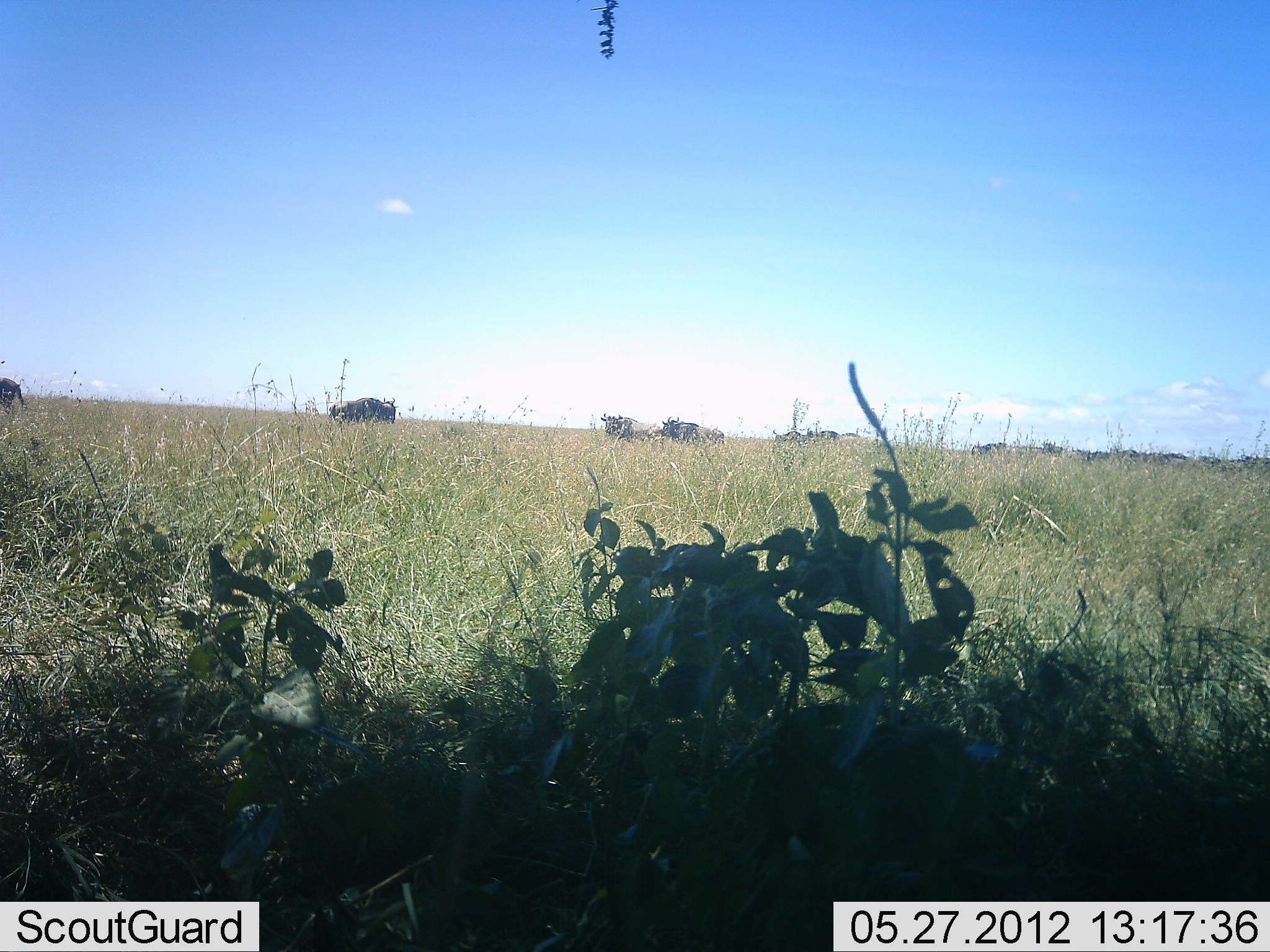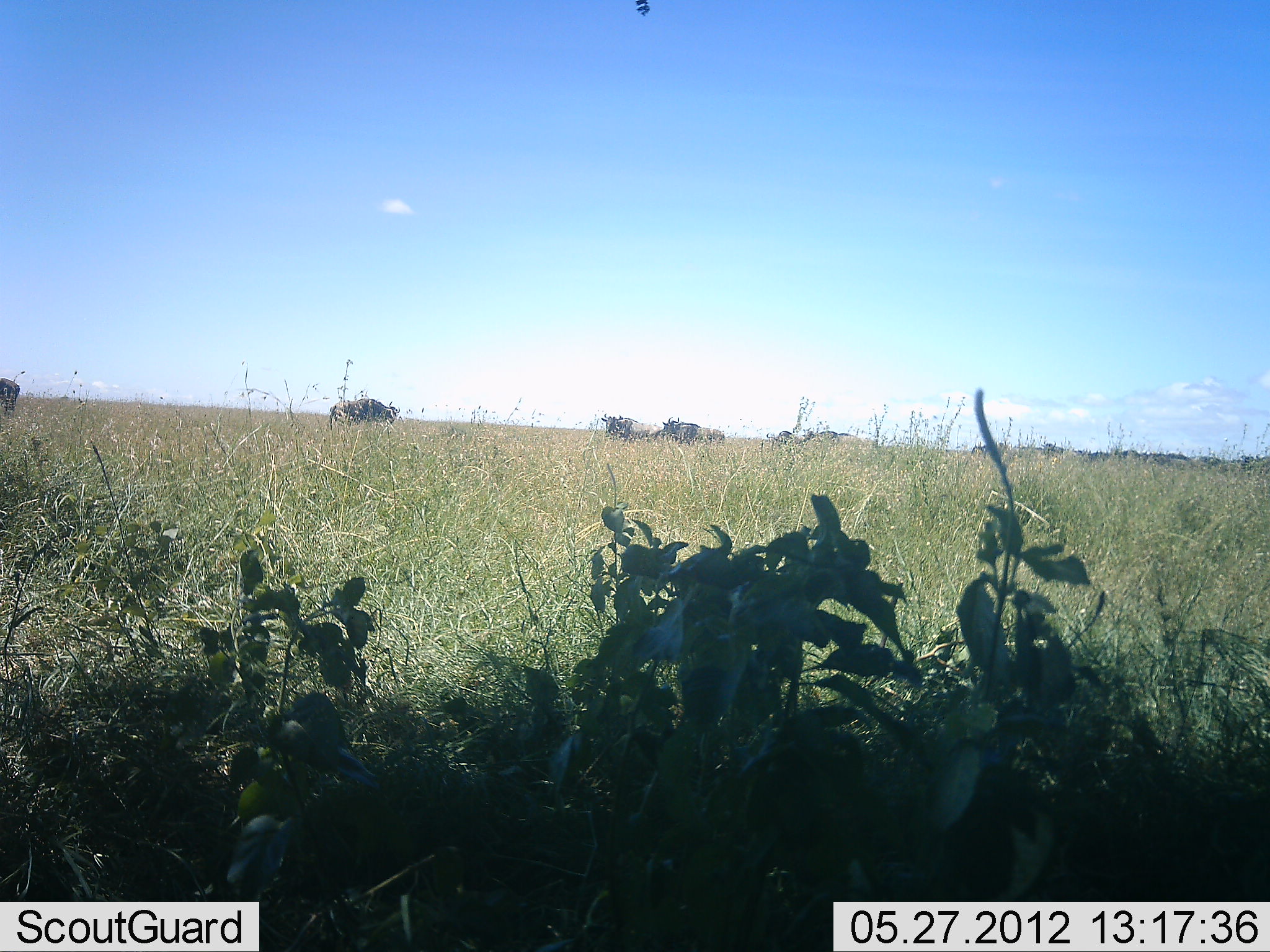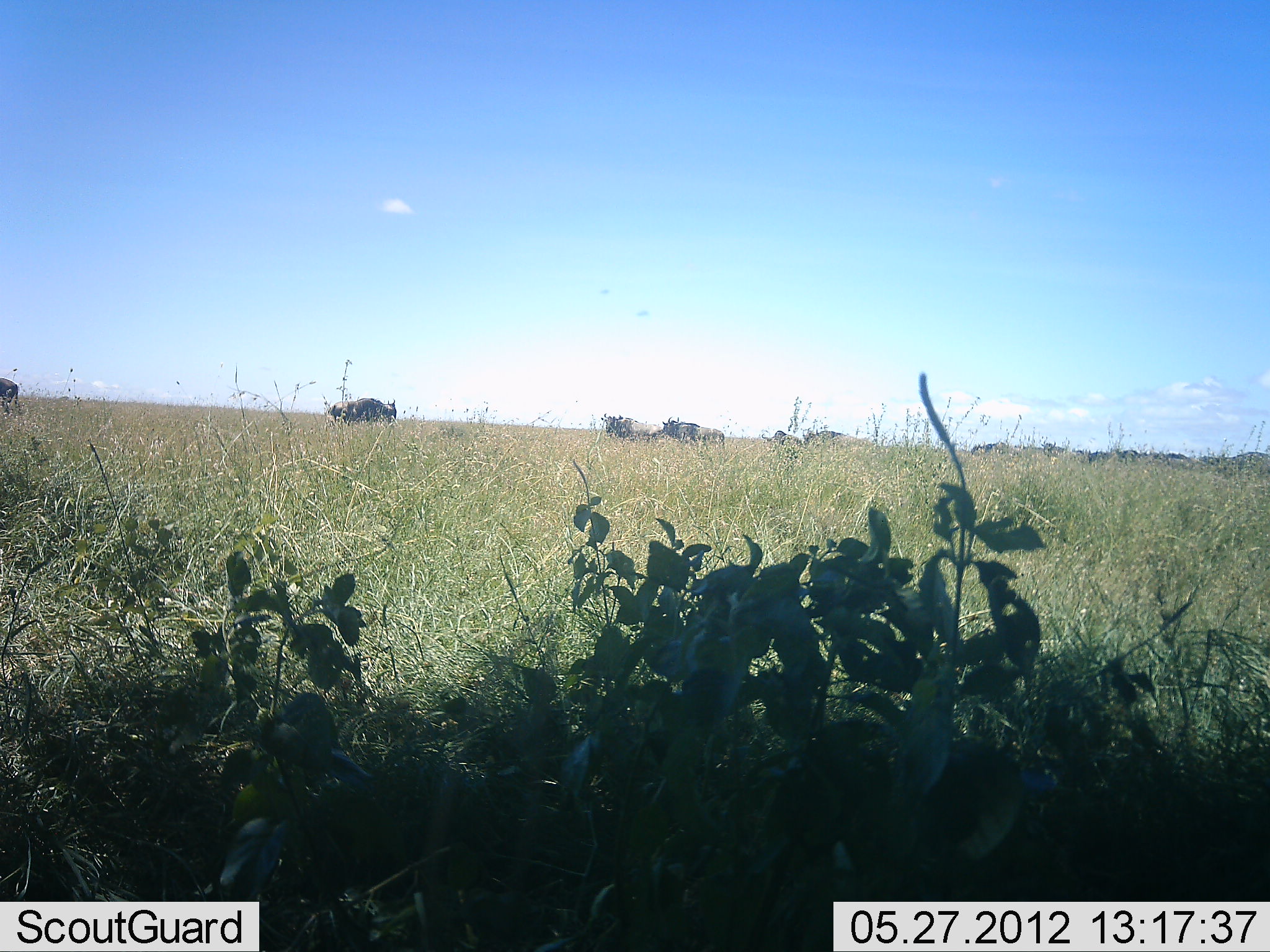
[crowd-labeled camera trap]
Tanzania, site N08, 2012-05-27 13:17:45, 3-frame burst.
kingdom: Animalia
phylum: Chordata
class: Mammalia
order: Artiodactyla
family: Bovidae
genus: Connochaetes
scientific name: Connochaetes taurinus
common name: blue wildebeest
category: wildebeest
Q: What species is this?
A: Wildebeest (blue wildebeest) (Connochaetes taurinus).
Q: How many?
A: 11-50.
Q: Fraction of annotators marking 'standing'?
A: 50%.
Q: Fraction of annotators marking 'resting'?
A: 0%.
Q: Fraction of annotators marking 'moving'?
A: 31%.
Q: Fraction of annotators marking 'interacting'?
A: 0%.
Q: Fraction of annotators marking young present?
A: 0%.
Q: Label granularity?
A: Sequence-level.